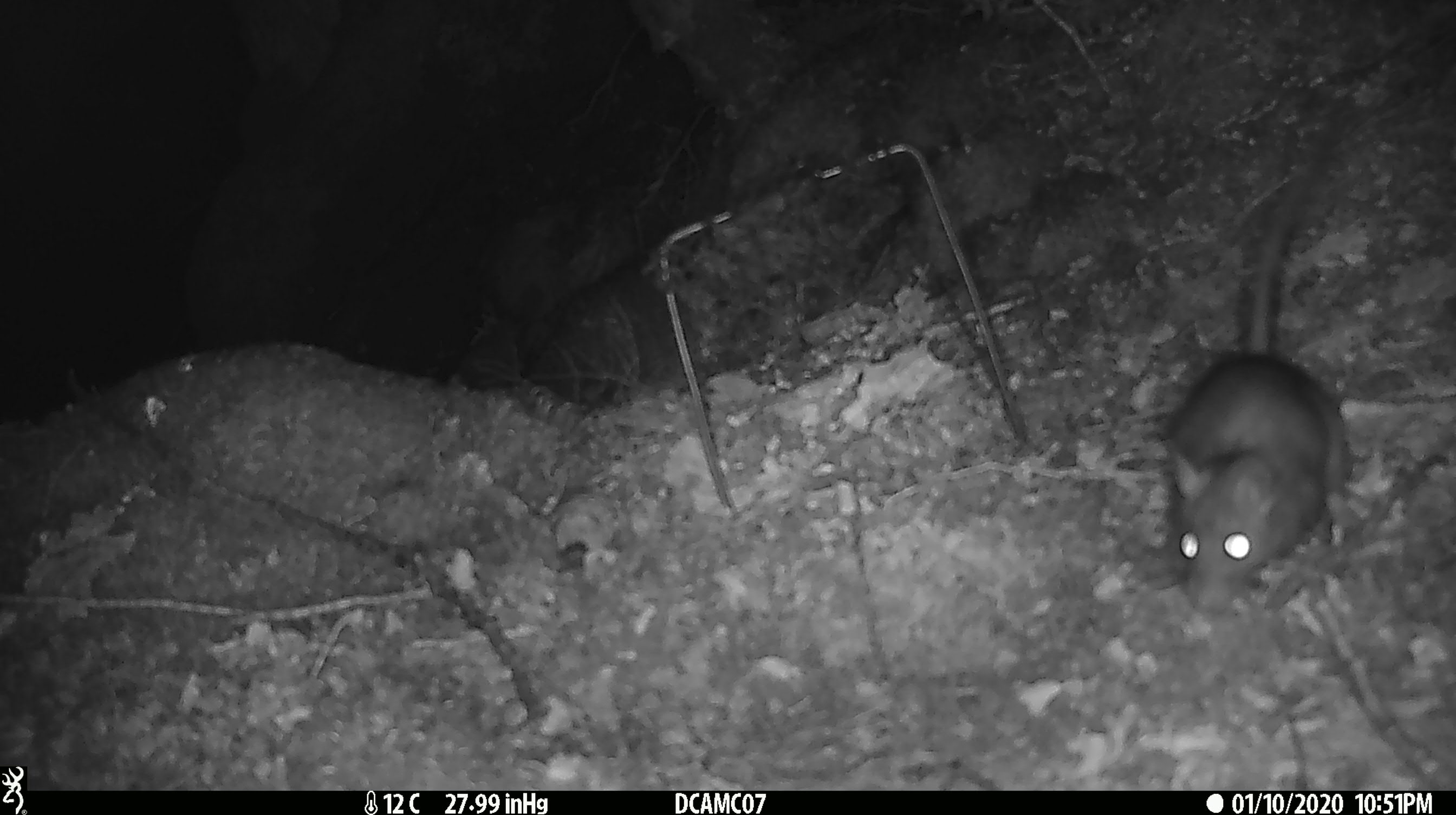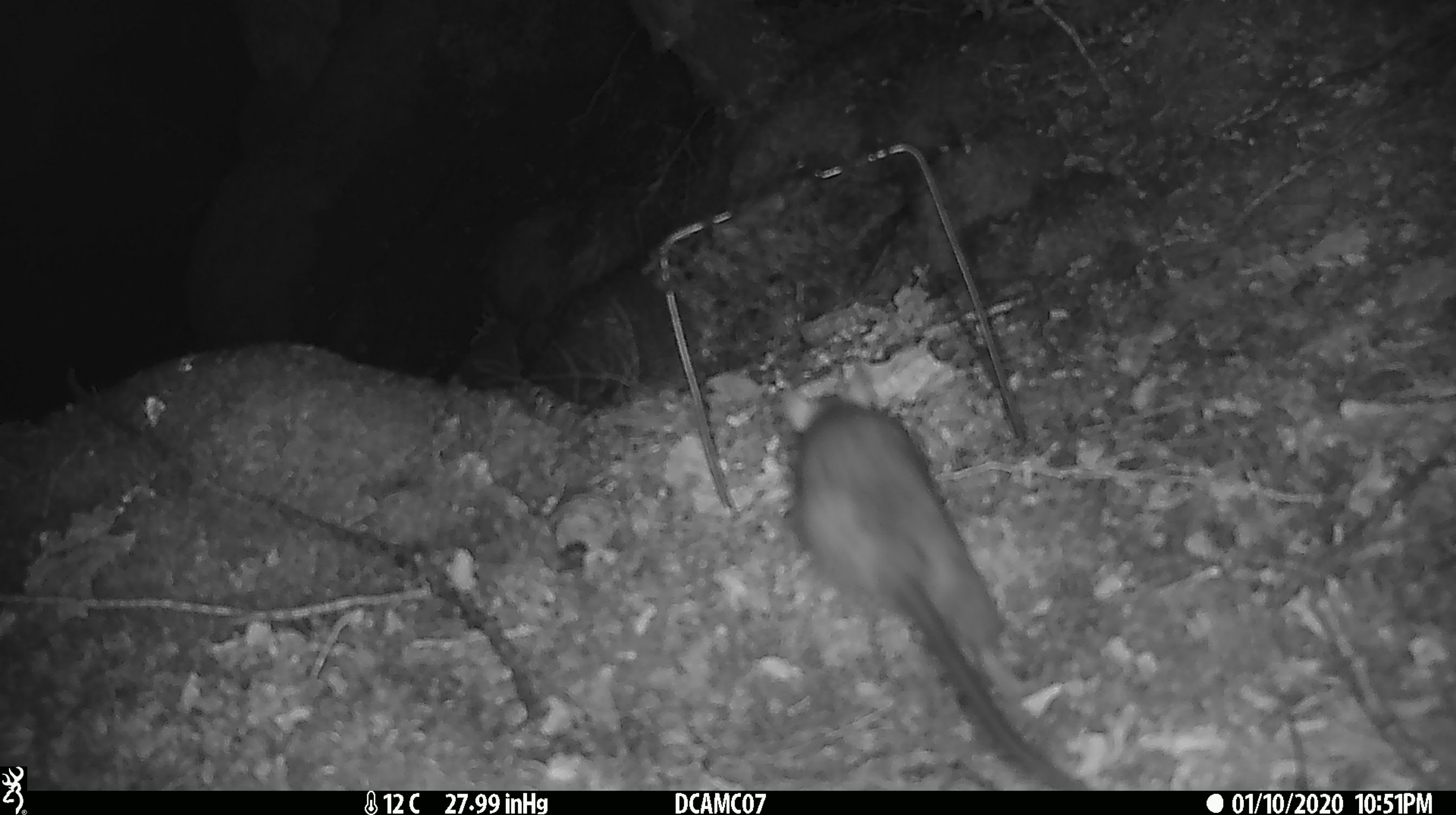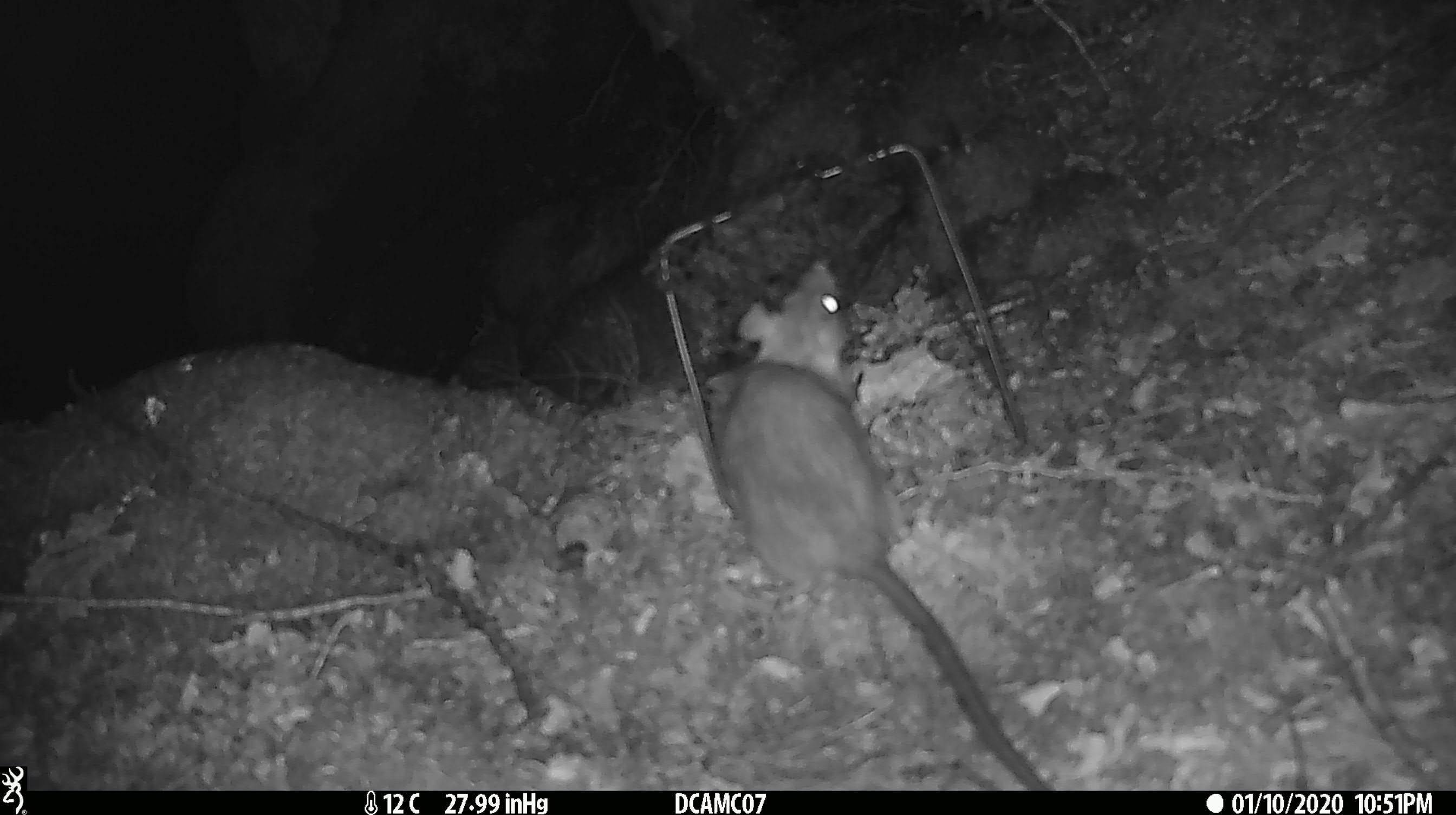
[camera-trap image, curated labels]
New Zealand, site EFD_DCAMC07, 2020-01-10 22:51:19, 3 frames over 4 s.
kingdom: Animalia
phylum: Chordata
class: Mammalia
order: Rodentia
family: Muridae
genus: Rattus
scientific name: Rattus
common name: rat